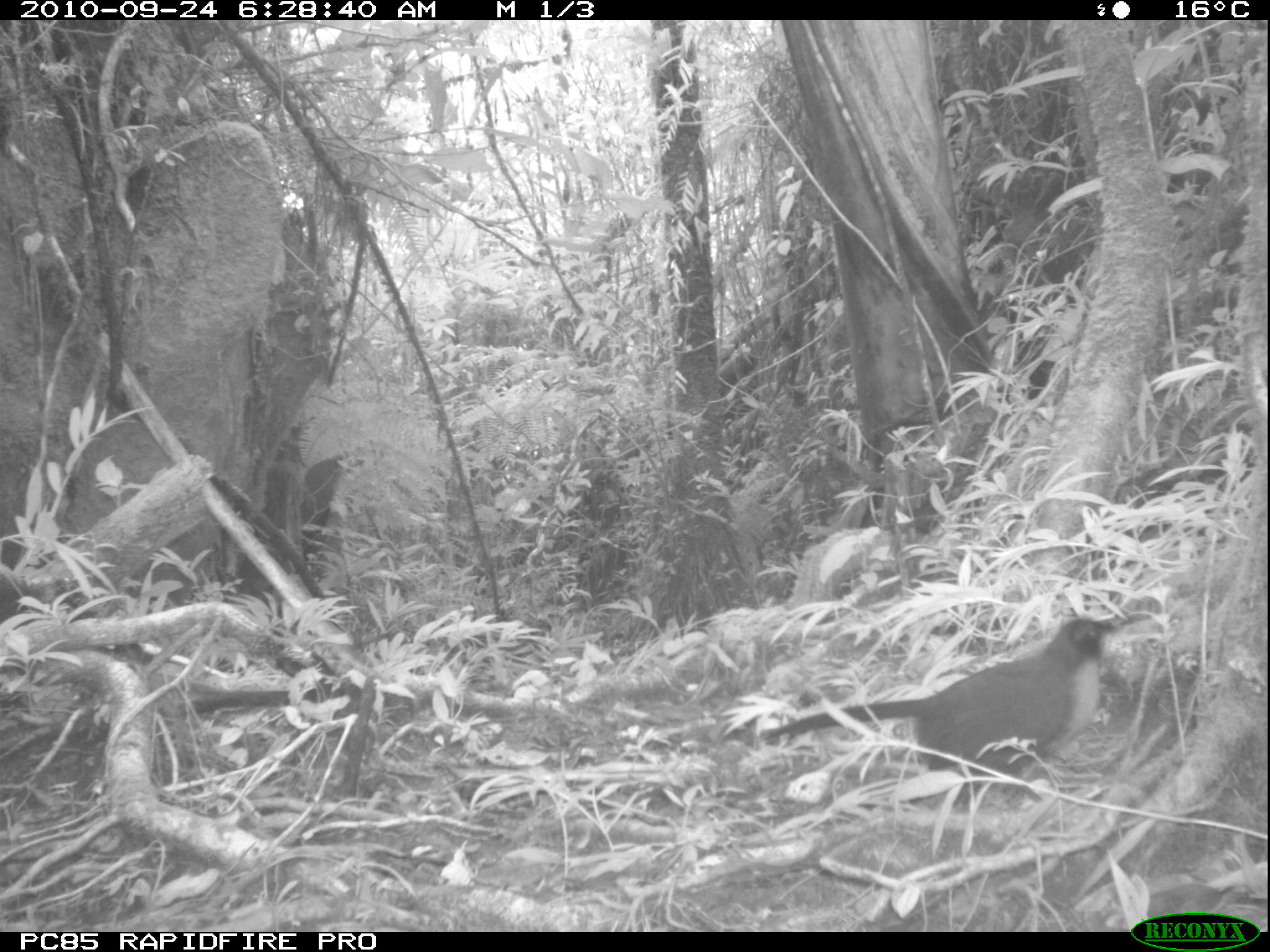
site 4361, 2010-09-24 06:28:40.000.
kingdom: Animalia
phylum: Chordata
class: Aves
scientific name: Aves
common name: bird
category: unknown bird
Unknown bird (bird) (Aves), count 1.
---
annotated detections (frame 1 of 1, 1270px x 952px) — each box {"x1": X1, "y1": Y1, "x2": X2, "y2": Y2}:
unknown bird: {"x1": 756, "y1": 612, "x2": 1153, "y2": 801}